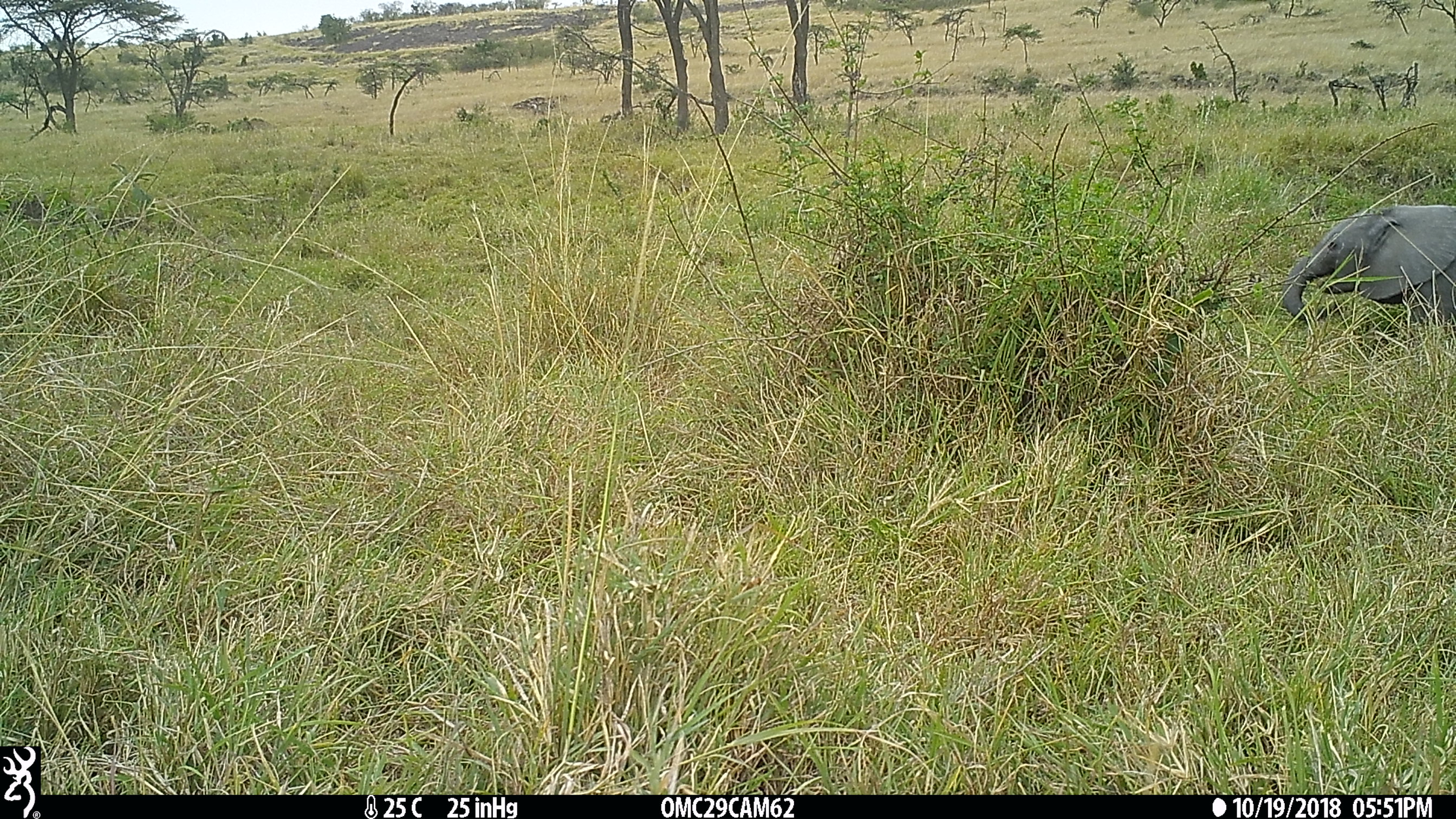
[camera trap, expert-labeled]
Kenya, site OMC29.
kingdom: Animalia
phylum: Chordata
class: Mammalia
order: Proboscidea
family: Elephantidae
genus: Loxodonta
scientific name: Loxodonta africana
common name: elephant